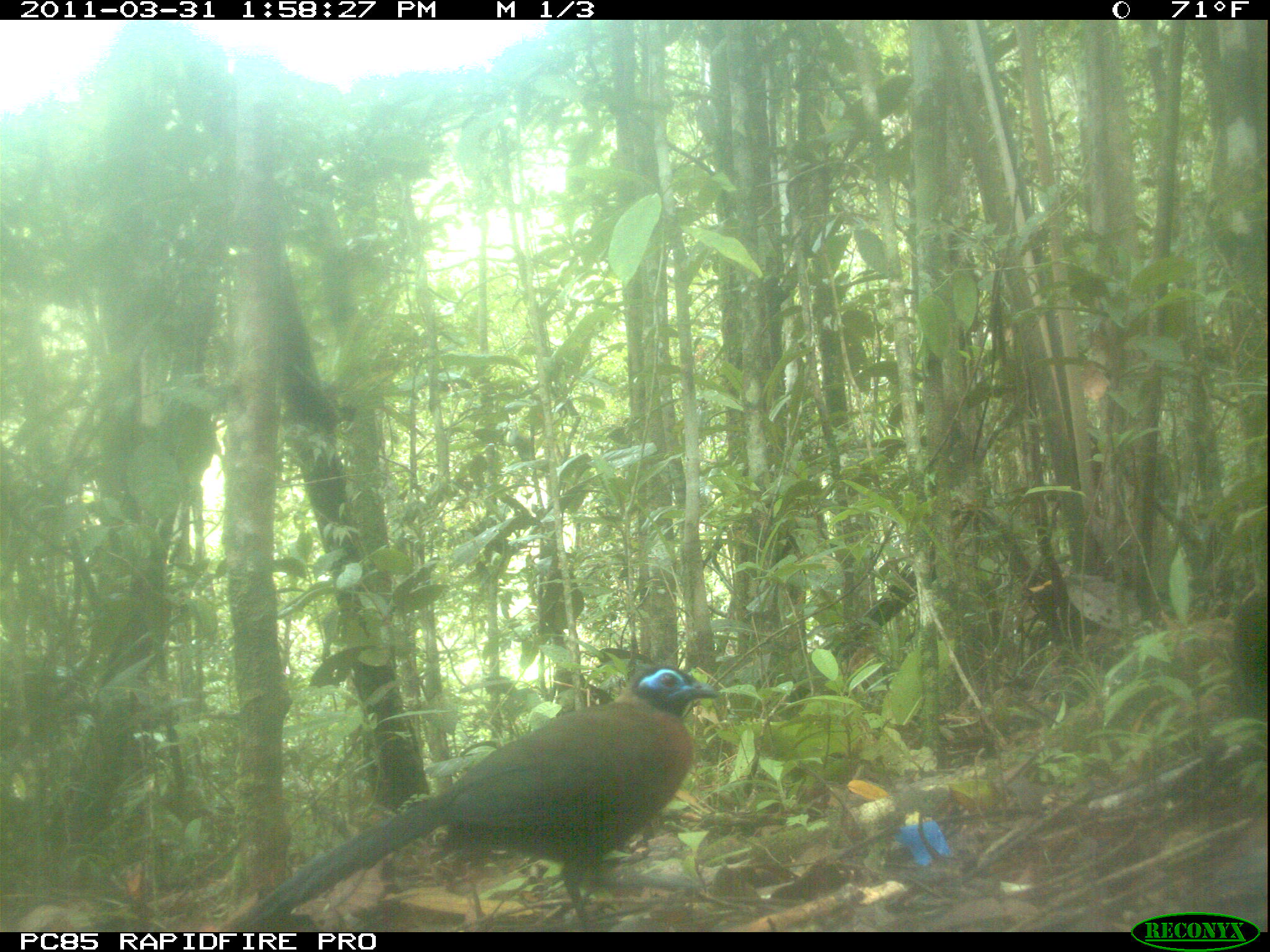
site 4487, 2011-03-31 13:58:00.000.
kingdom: Animalia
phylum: Chordata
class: Aves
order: Cuculiformes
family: Cuculidae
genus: Coua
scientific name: Coua serriana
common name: red-breasted coua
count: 1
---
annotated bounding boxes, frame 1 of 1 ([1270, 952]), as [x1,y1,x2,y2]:
coua serriana: [220,659,722,933]